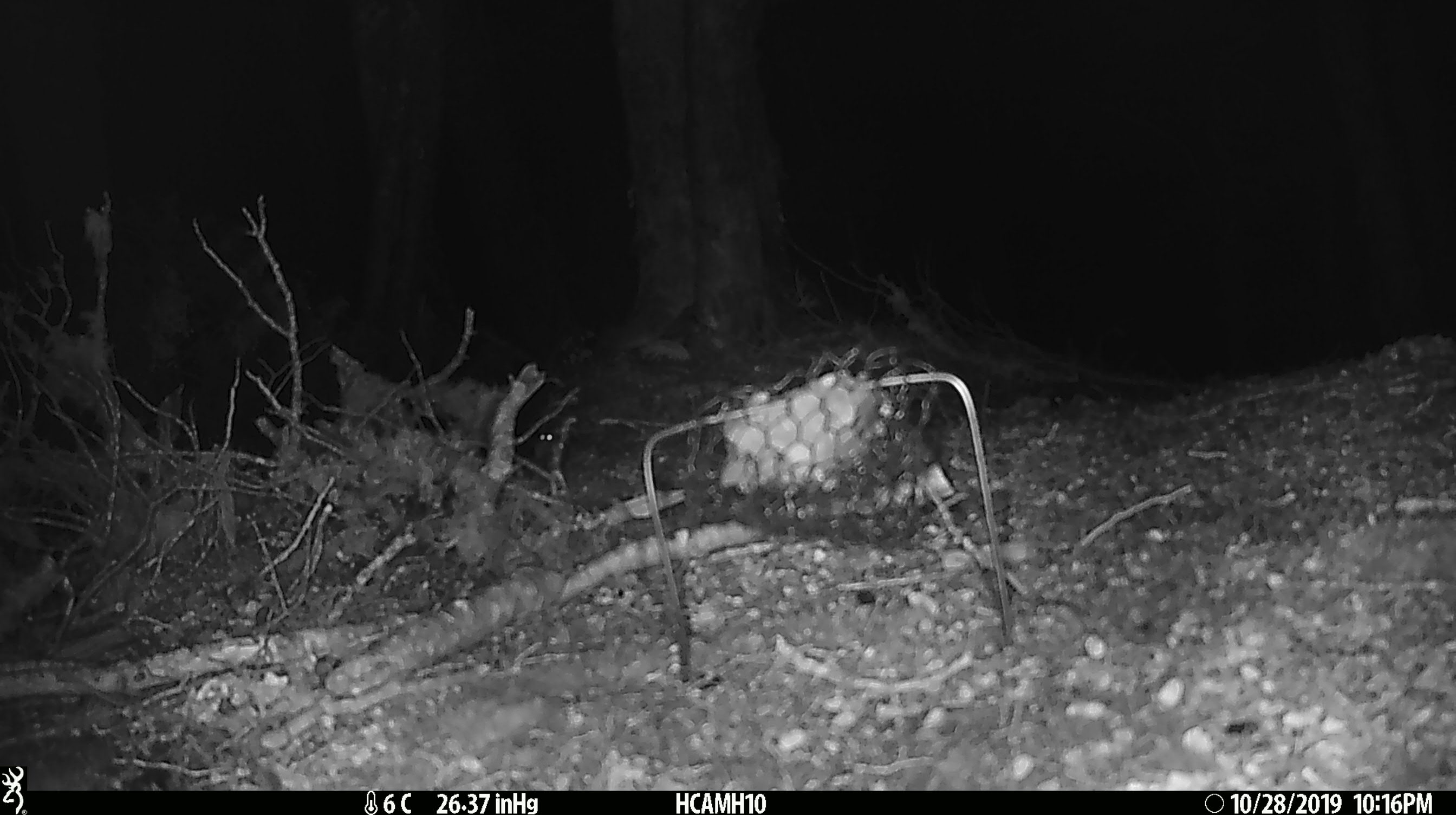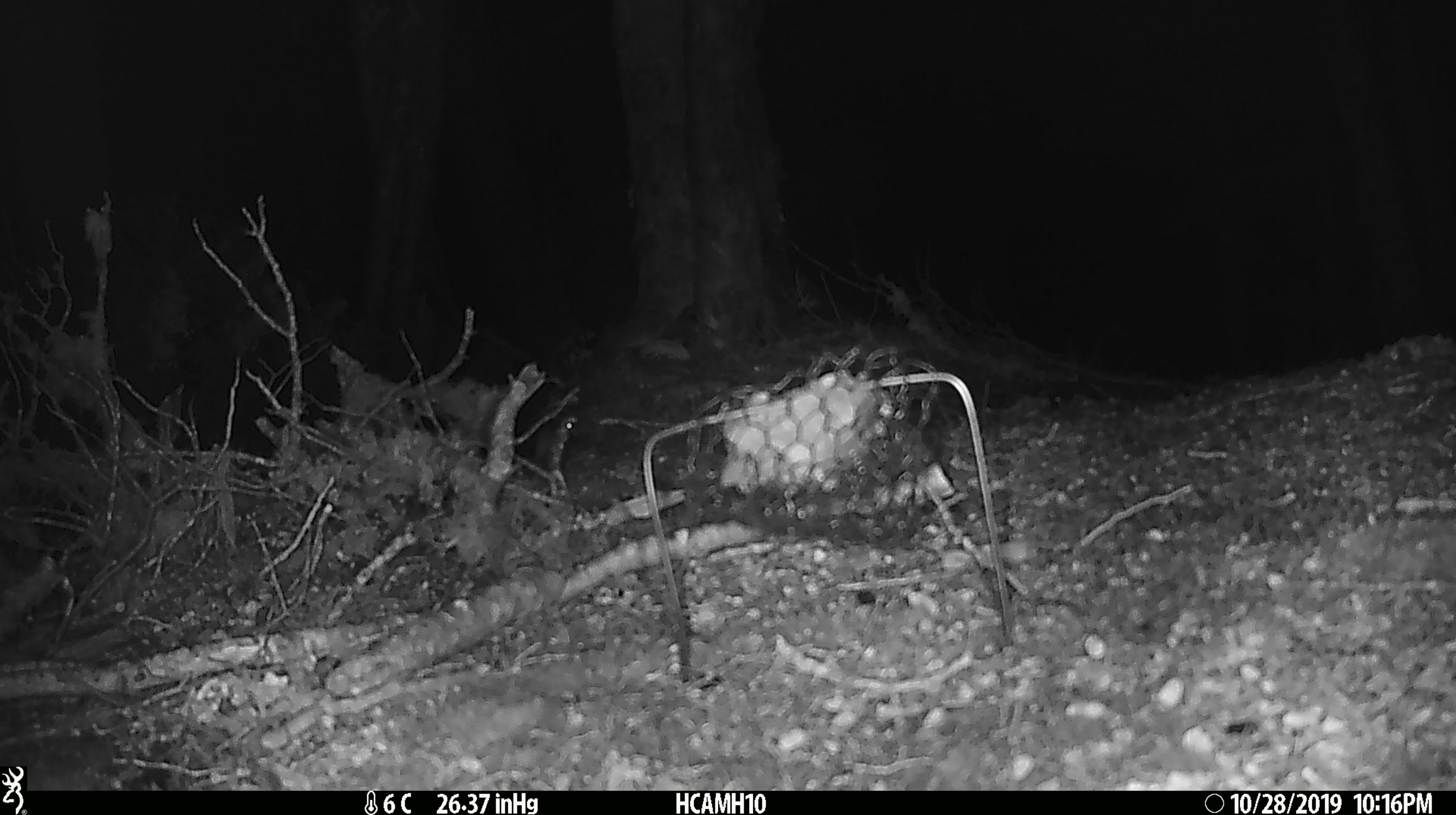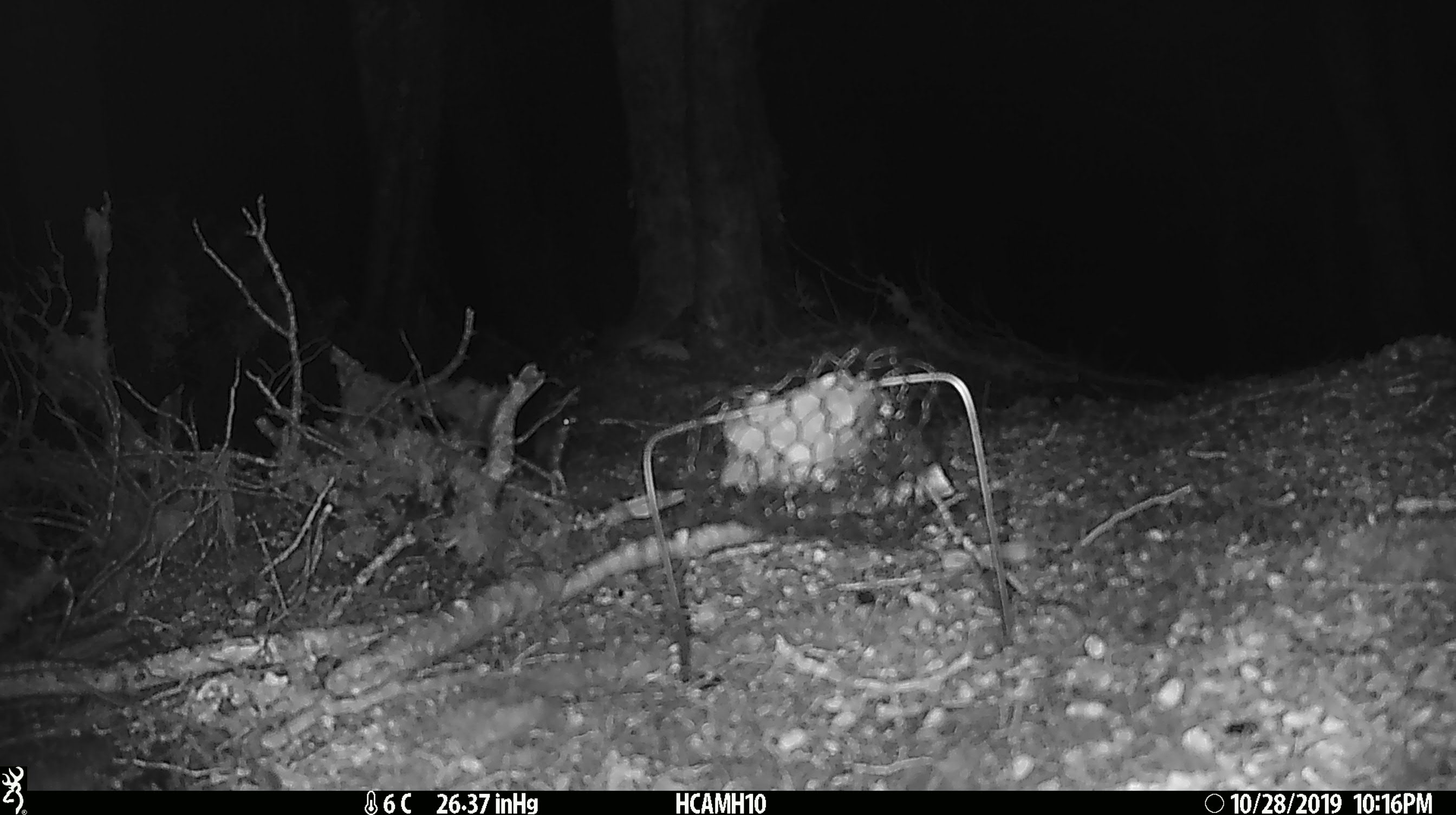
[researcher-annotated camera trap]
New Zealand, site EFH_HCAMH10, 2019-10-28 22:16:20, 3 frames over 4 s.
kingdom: Animalia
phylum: Chordata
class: Mammalia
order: Rodentia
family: Muridae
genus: Mus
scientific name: Mus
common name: mouse